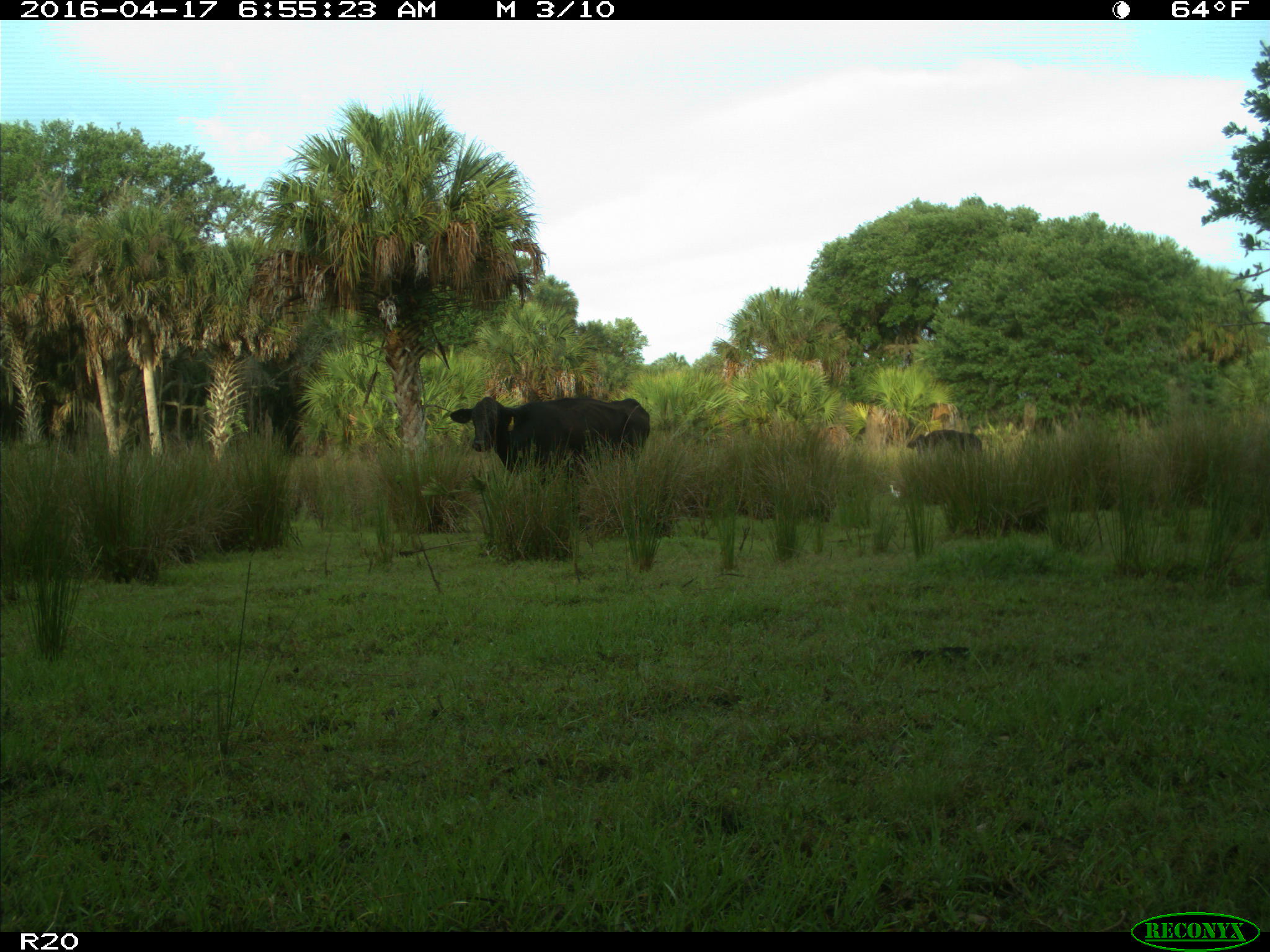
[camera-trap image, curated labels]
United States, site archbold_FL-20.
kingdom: Animalia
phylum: Chordata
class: Mammalia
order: Artiodactyla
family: Bovidae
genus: Bos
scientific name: Bos taurus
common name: domestic cow